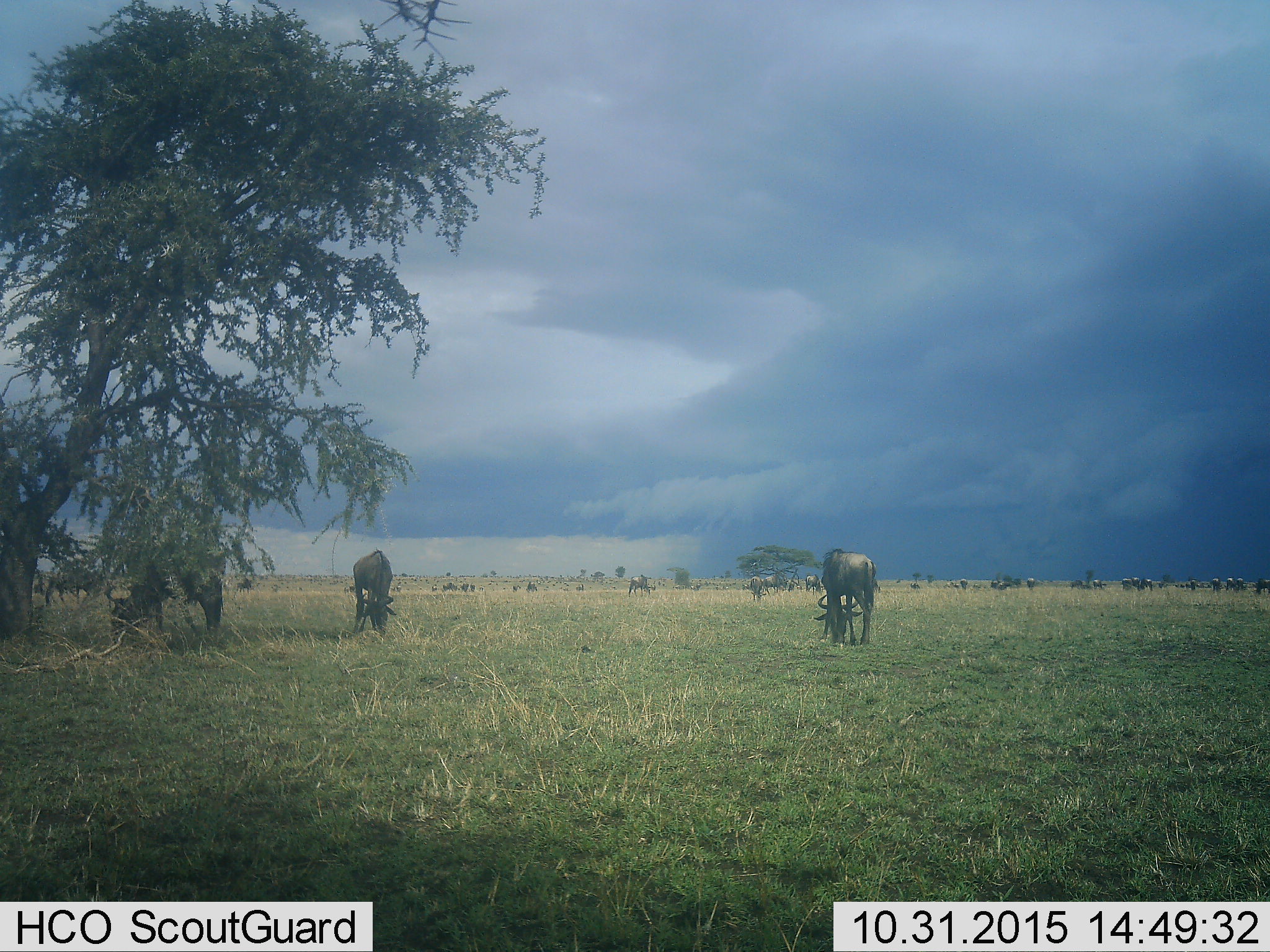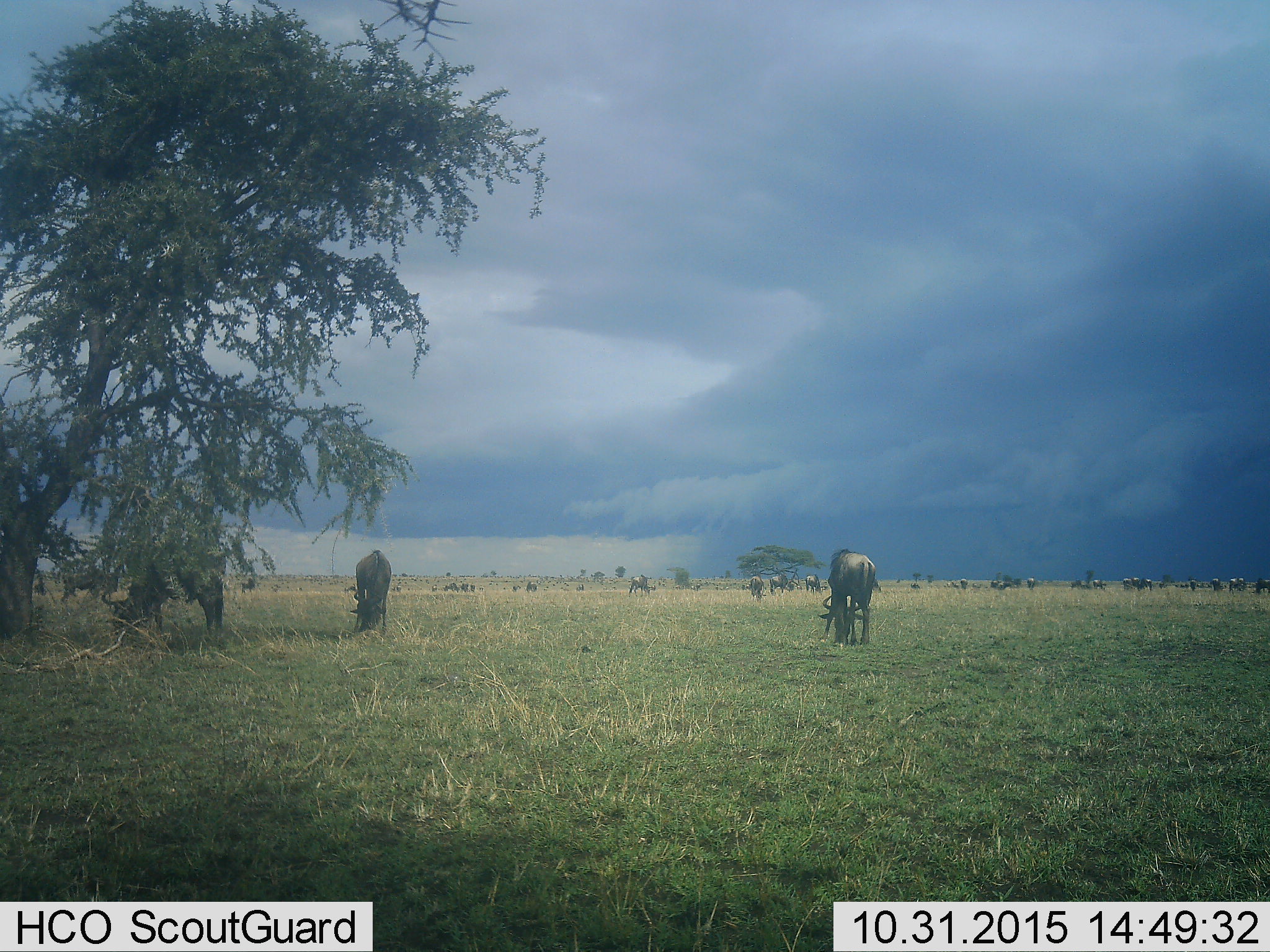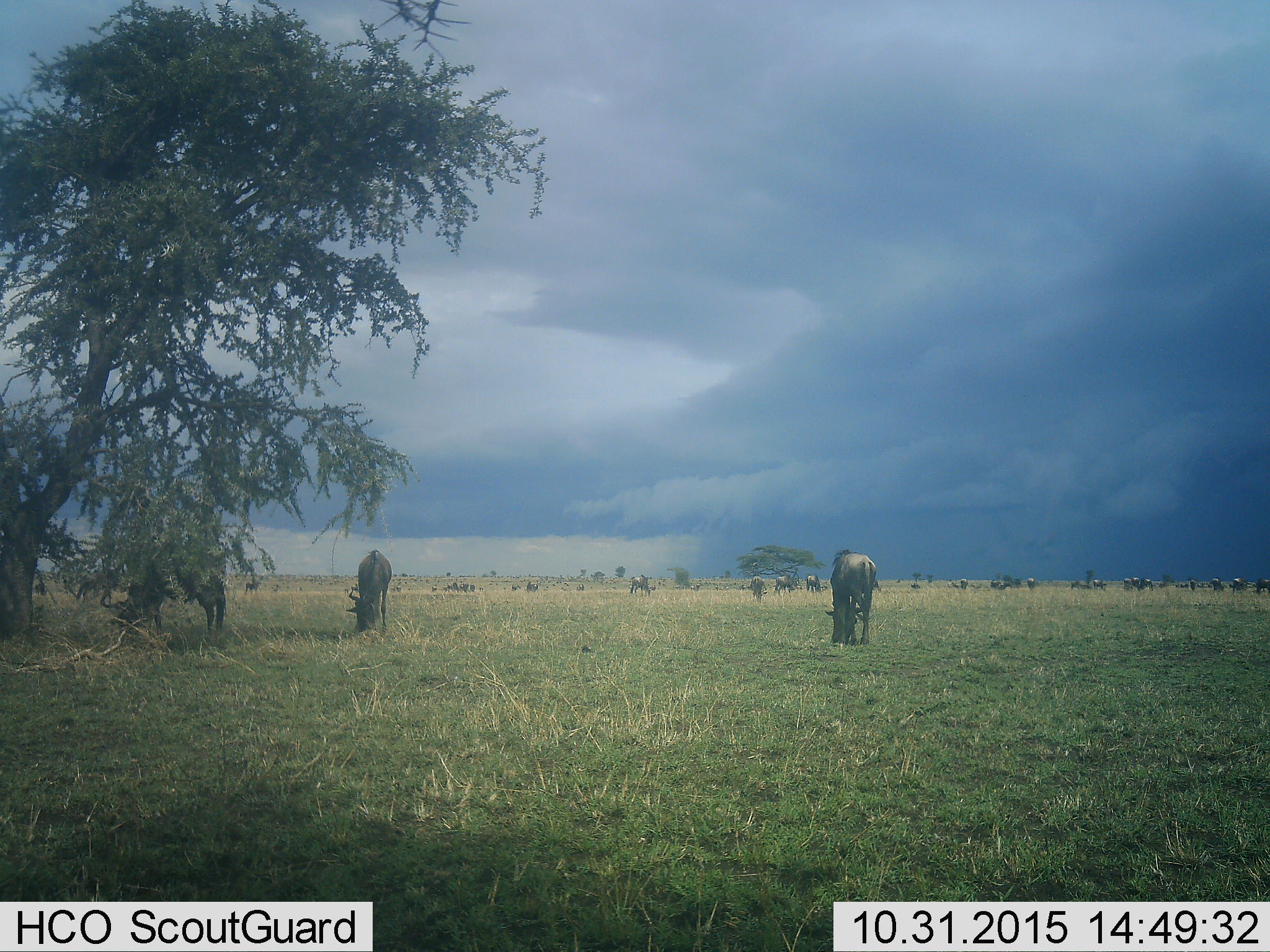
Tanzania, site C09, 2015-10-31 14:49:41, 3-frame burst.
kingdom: Animalia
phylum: Chordata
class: Mammalia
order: Artiodactyla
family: Bovidae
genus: Connochaetes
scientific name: Connochaetes taurinus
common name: blue wildebeest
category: wildebeest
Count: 11-50.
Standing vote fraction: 50%.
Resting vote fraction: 8%.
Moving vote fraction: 33%.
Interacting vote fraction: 0%.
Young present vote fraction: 0%.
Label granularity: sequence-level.